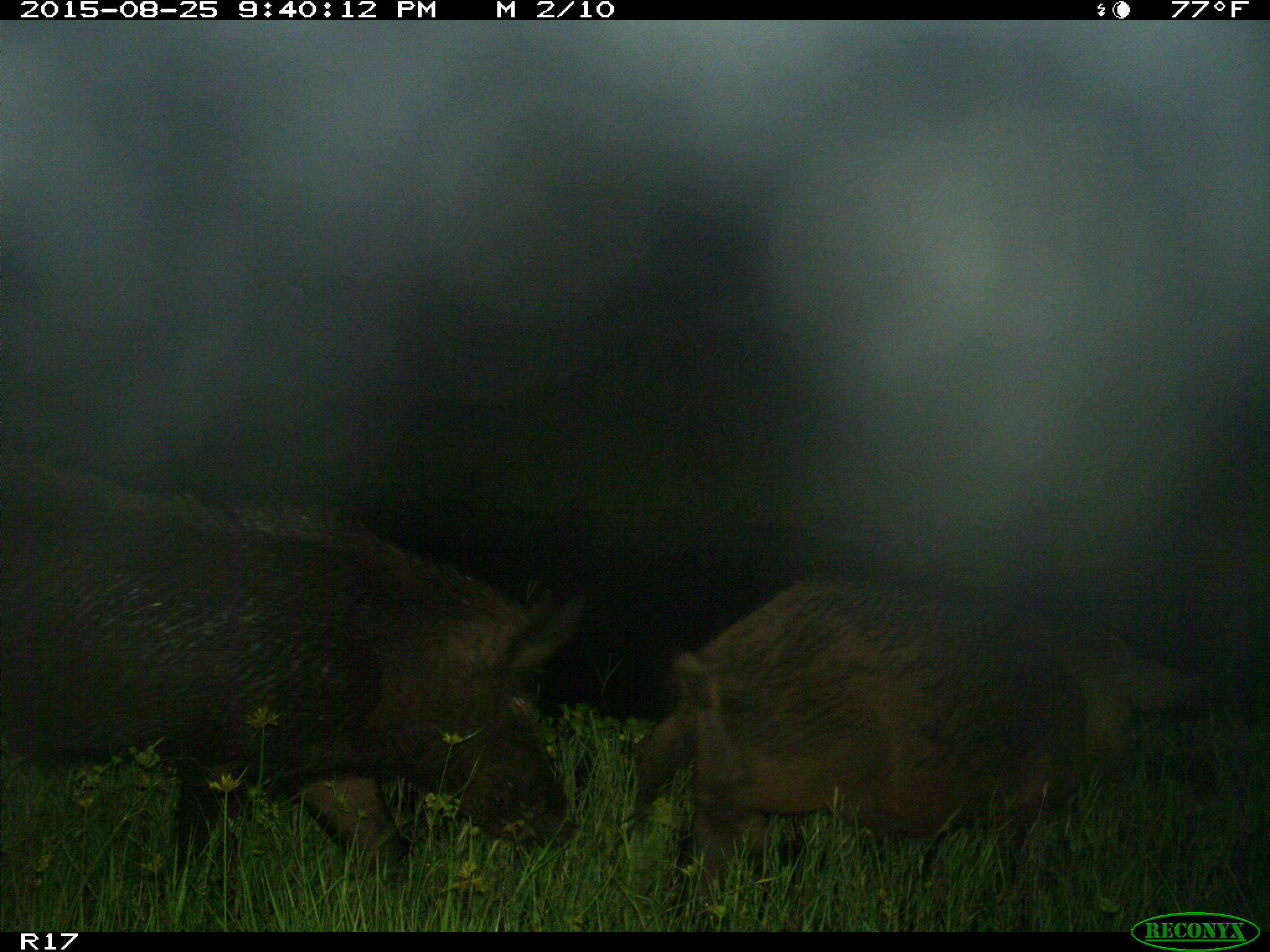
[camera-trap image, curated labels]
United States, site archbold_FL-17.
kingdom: Animalia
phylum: Chordata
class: Mammalia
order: Artiodactyla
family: Suidae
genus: Sus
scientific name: Sus scrofa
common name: wild boar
Sus scrofa (wild boar).